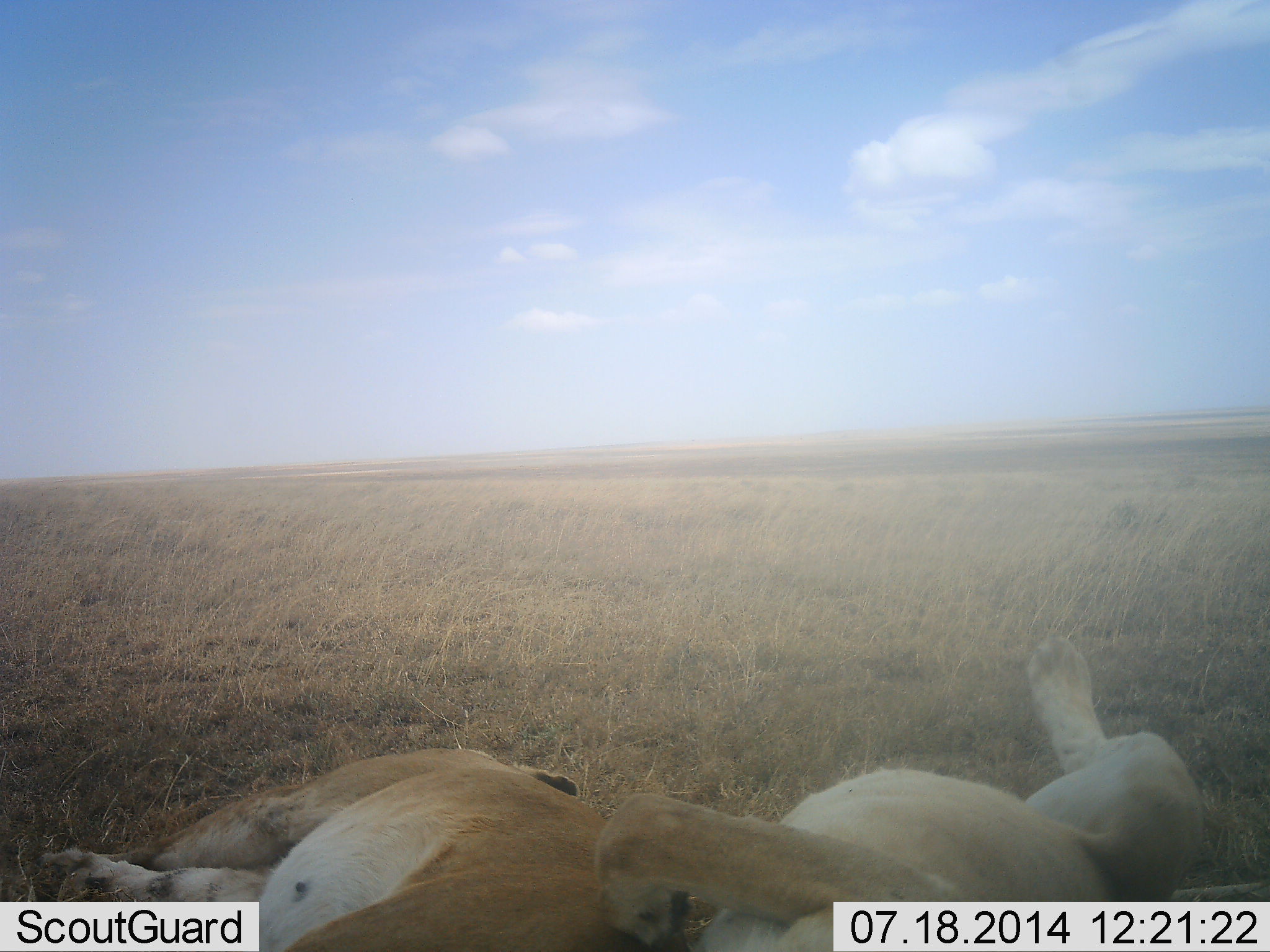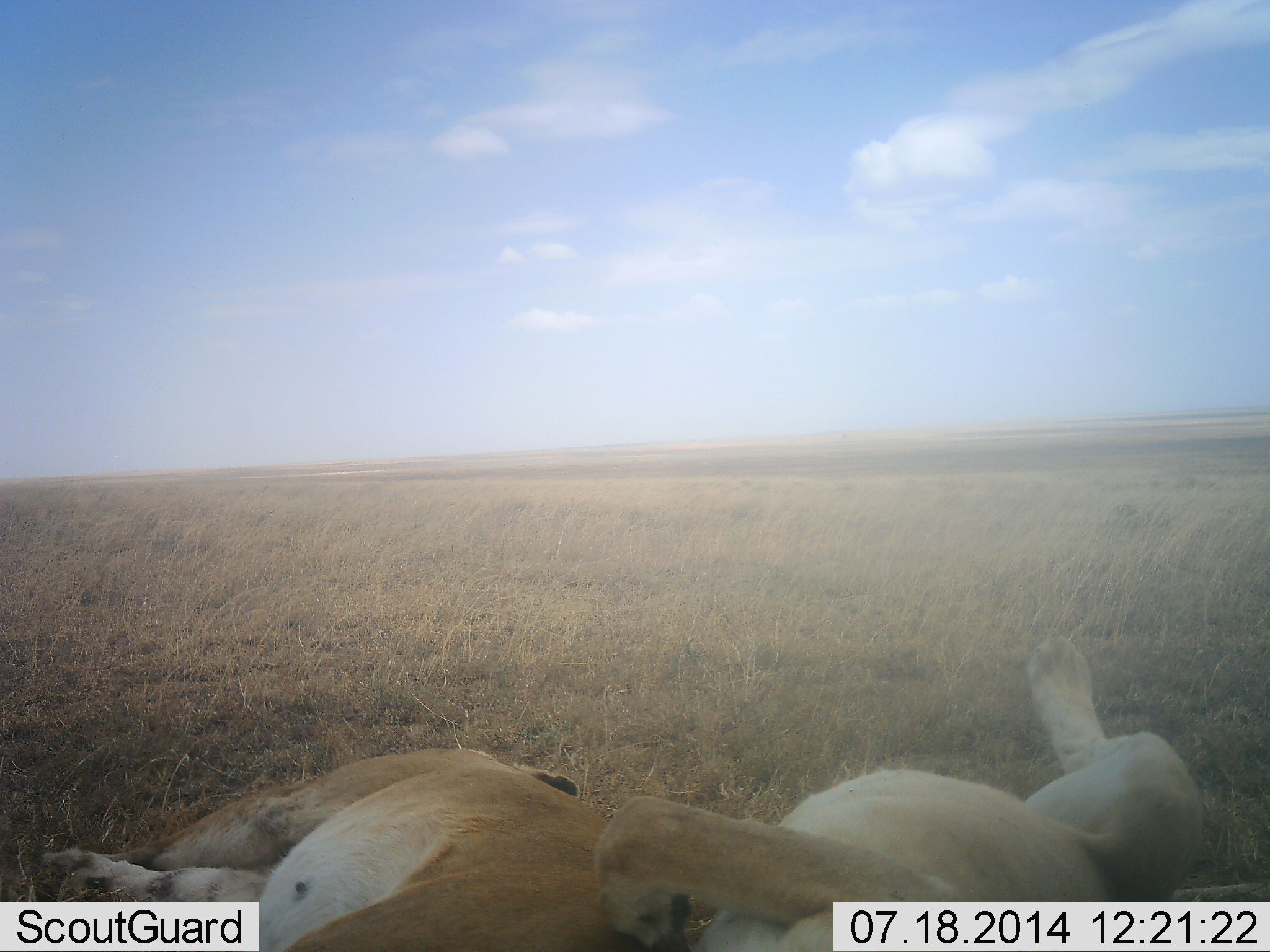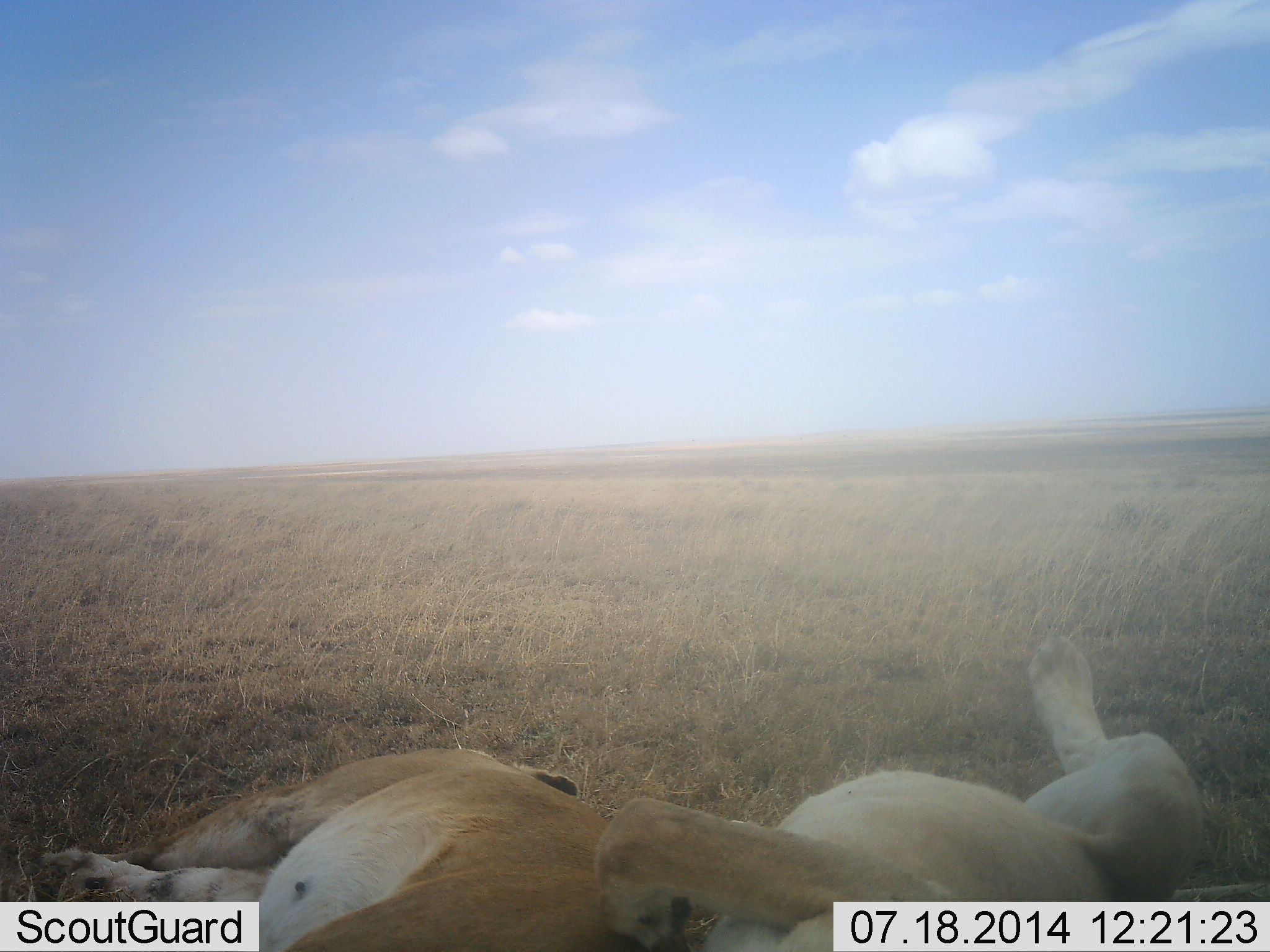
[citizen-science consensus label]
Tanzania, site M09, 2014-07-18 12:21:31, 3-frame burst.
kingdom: Animalia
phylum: Chordata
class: Mammalia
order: Carnivora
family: Felidae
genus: Panthera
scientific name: Panthera leo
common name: lion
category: lionfemale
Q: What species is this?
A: Lionfemale (lion) (Panthera leo).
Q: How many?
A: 2.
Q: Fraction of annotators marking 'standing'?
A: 0%.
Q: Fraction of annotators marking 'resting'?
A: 90%.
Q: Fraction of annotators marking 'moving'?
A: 0%.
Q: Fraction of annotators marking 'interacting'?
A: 10%.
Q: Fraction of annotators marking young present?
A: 10%.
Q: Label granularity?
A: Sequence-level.